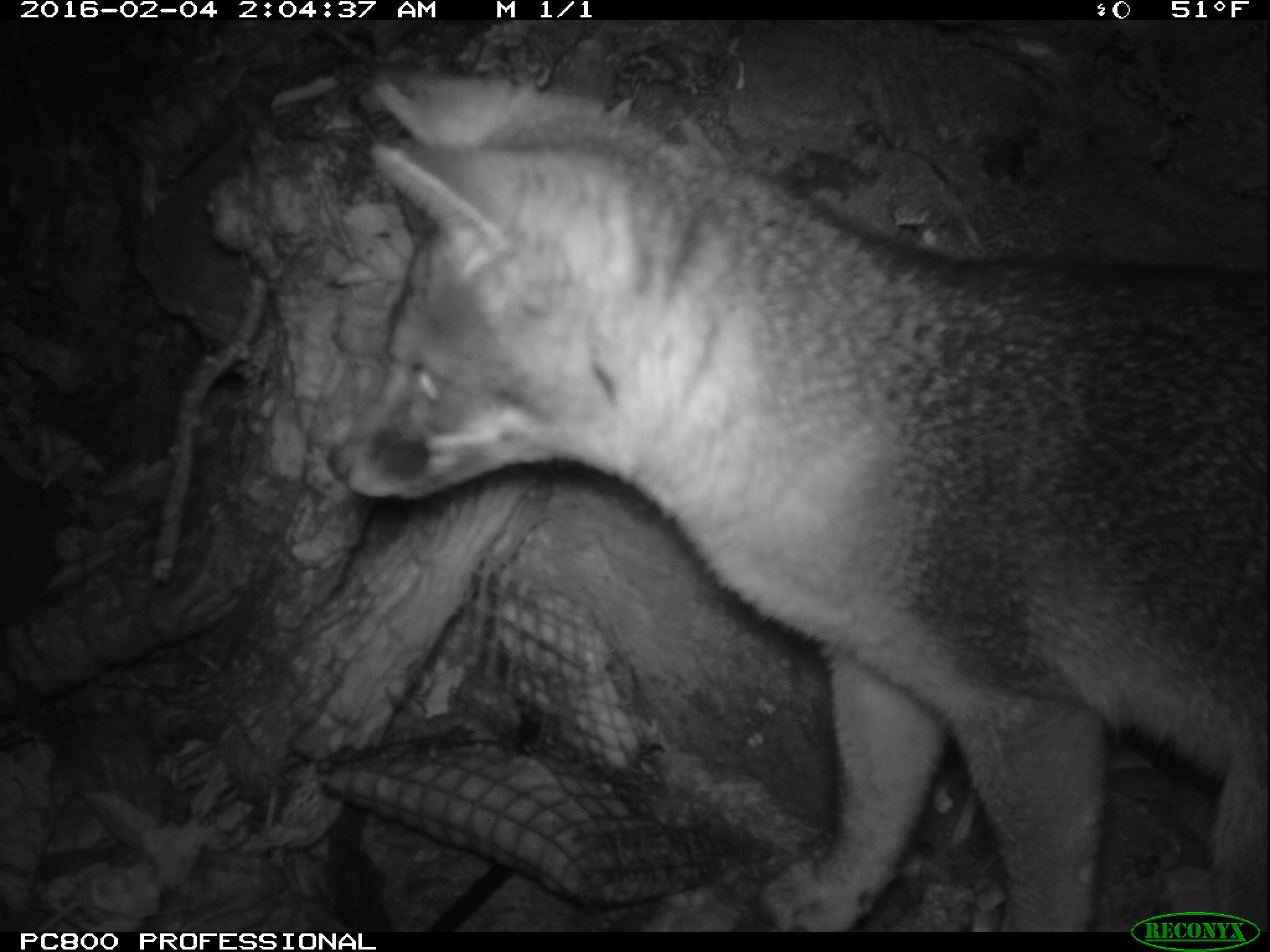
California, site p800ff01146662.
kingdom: Animalia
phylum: Chordata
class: Mammalia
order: Carnivora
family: Canidae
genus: Urocyon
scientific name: Urocyon littoralis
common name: island fox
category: fox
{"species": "fox (island fox) (Urocyon littoralis)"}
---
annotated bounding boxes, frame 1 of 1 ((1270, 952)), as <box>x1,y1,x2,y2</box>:
fox: <box>327,67,1268,932</box>